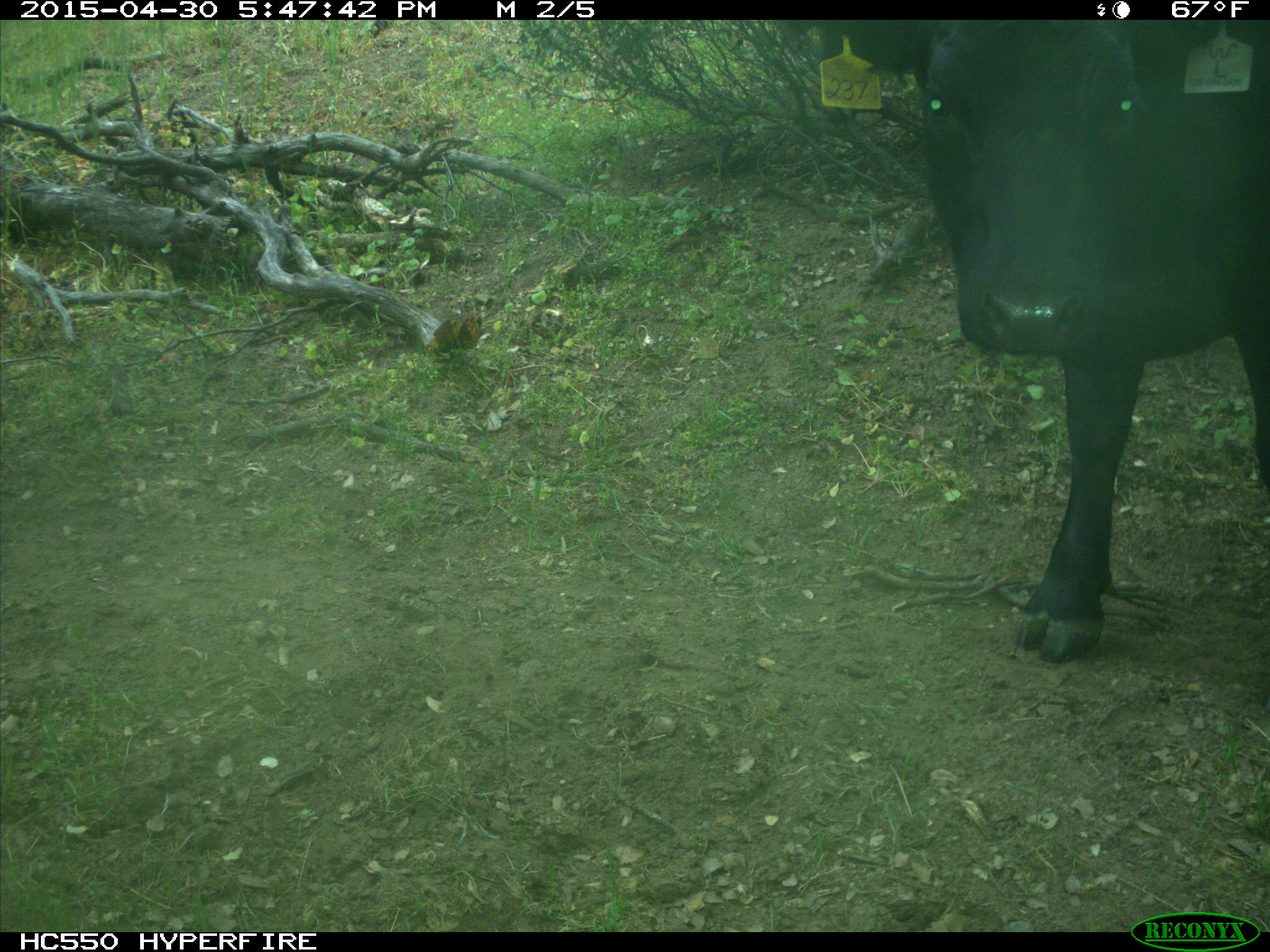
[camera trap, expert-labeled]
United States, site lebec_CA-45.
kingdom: Animalia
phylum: Chordata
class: Mammalia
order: Artiodactyla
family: Bovidae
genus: Bos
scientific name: Bos taurus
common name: domestic cow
Bos taurus (domestic cow).